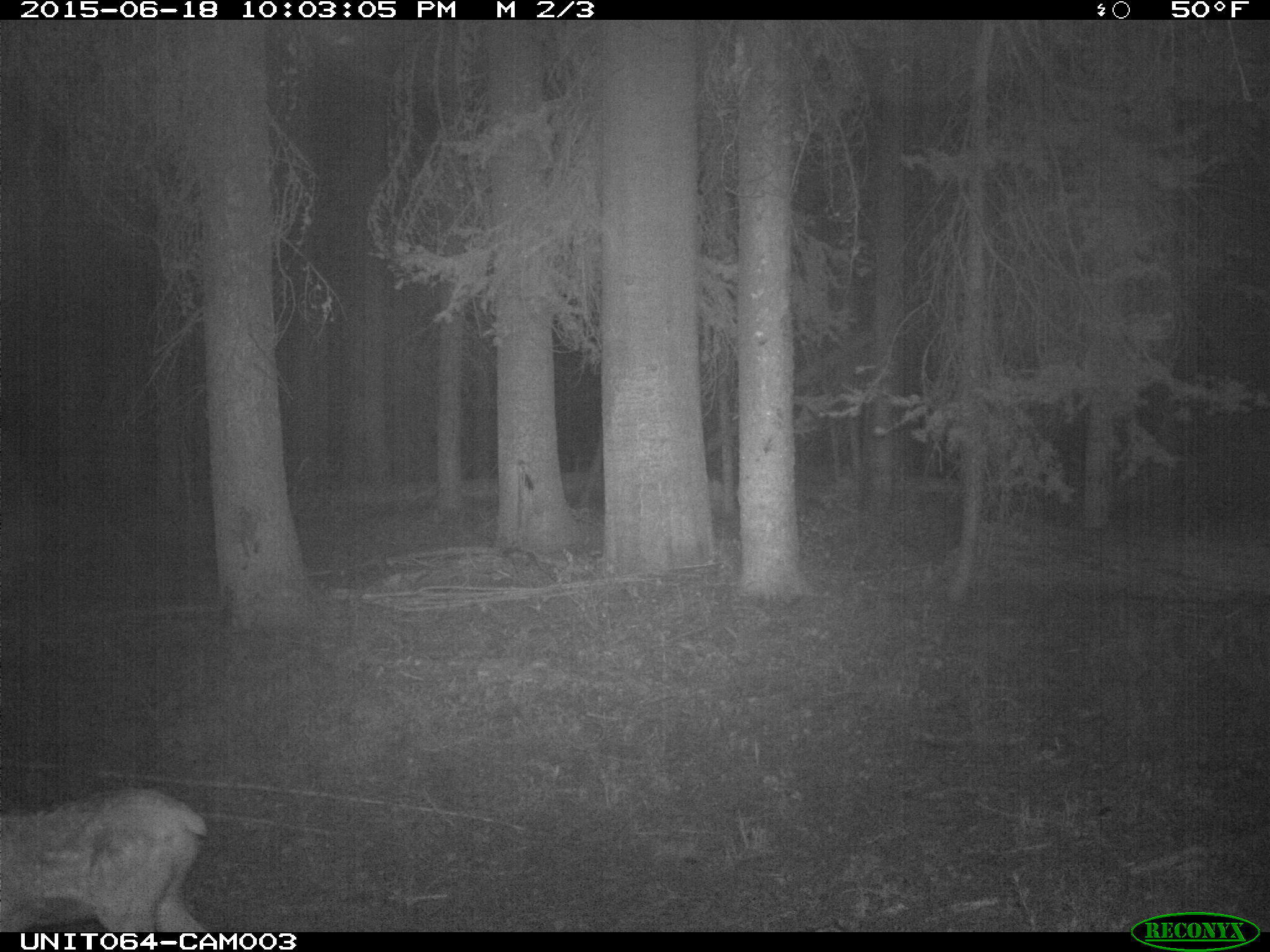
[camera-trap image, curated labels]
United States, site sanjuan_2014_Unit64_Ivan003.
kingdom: Animalia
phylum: Chordata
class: Mammalia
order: Artiodactyla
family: Cervidae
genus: Cervus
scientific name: Cervus elaphus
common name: red deer